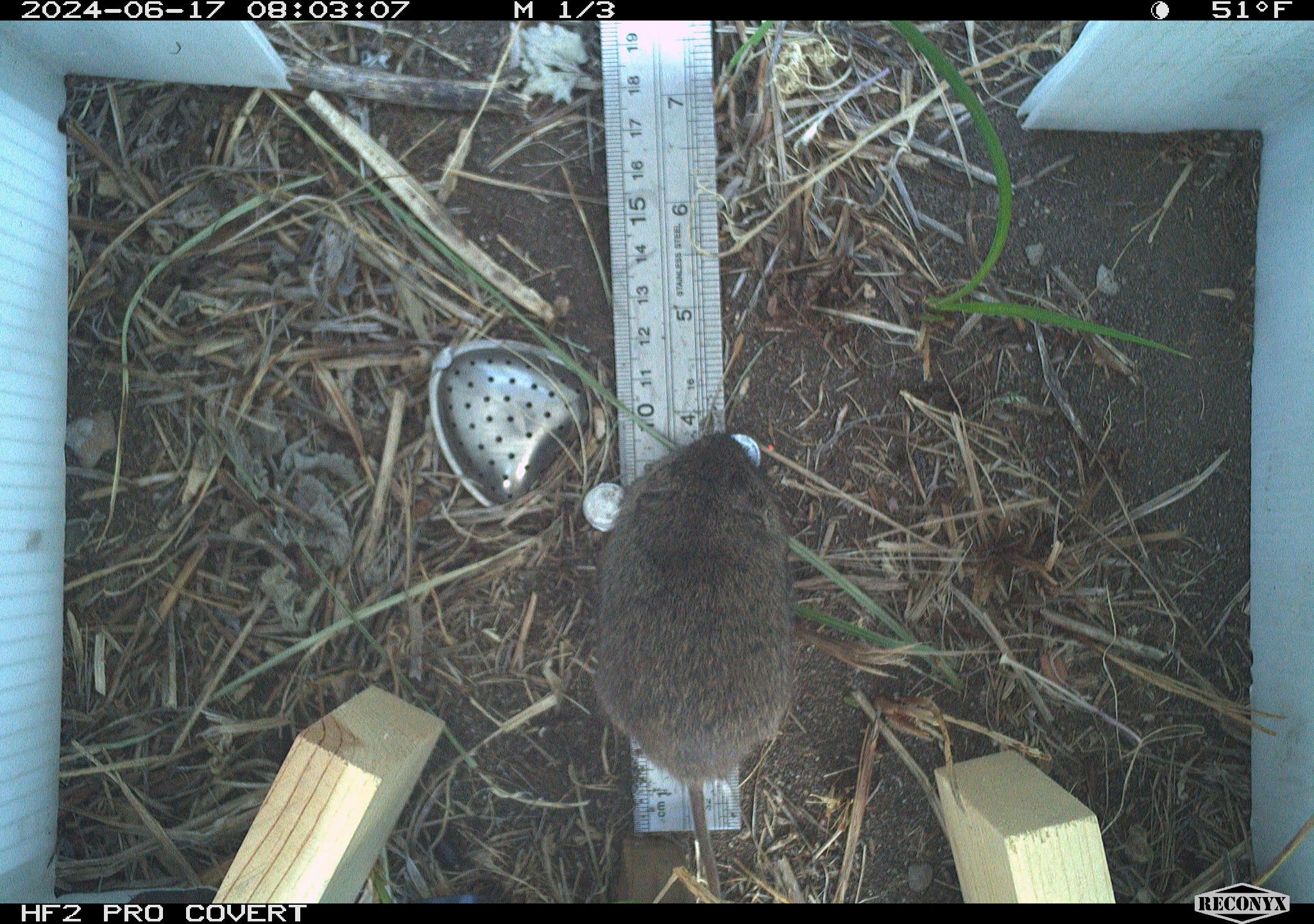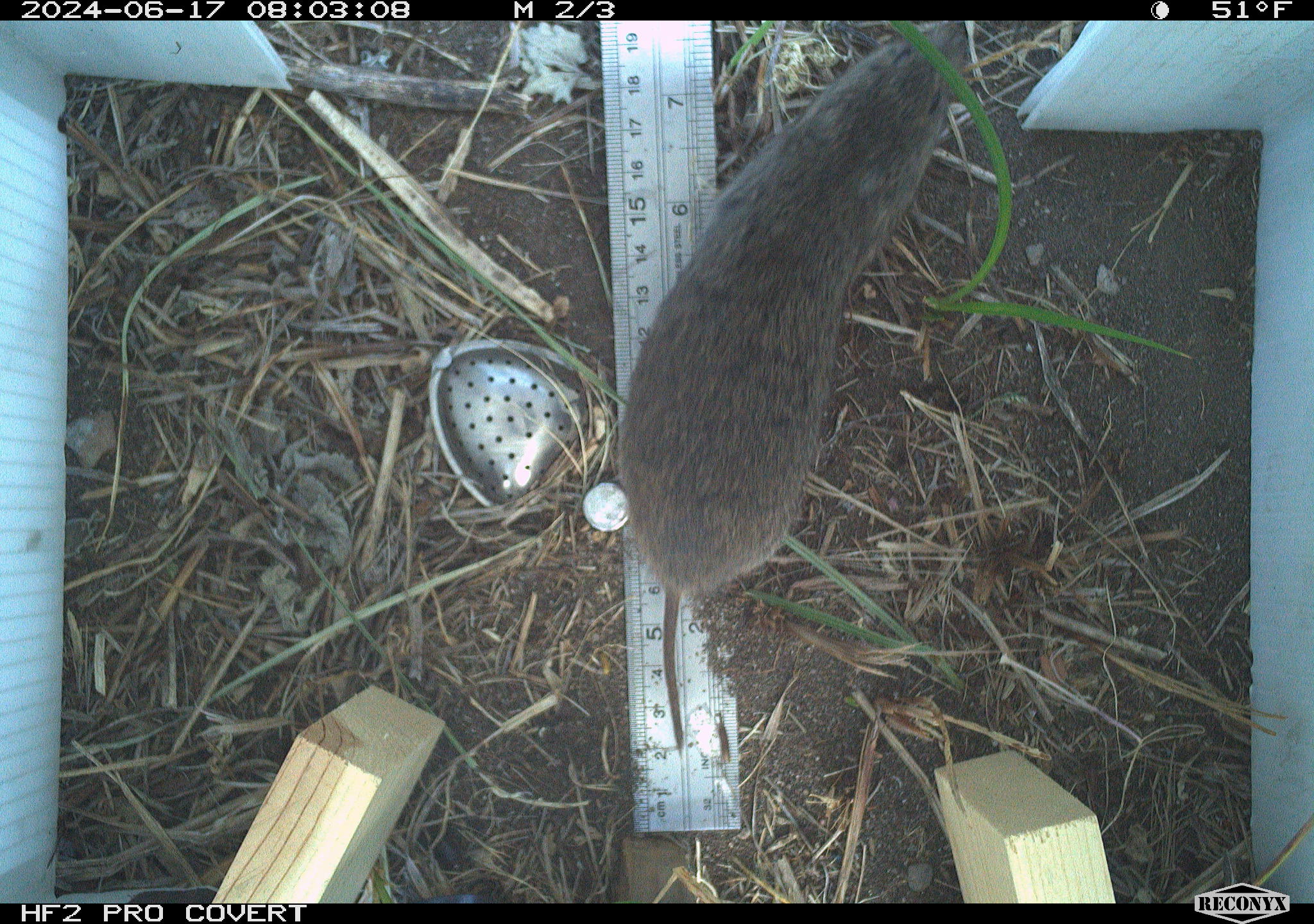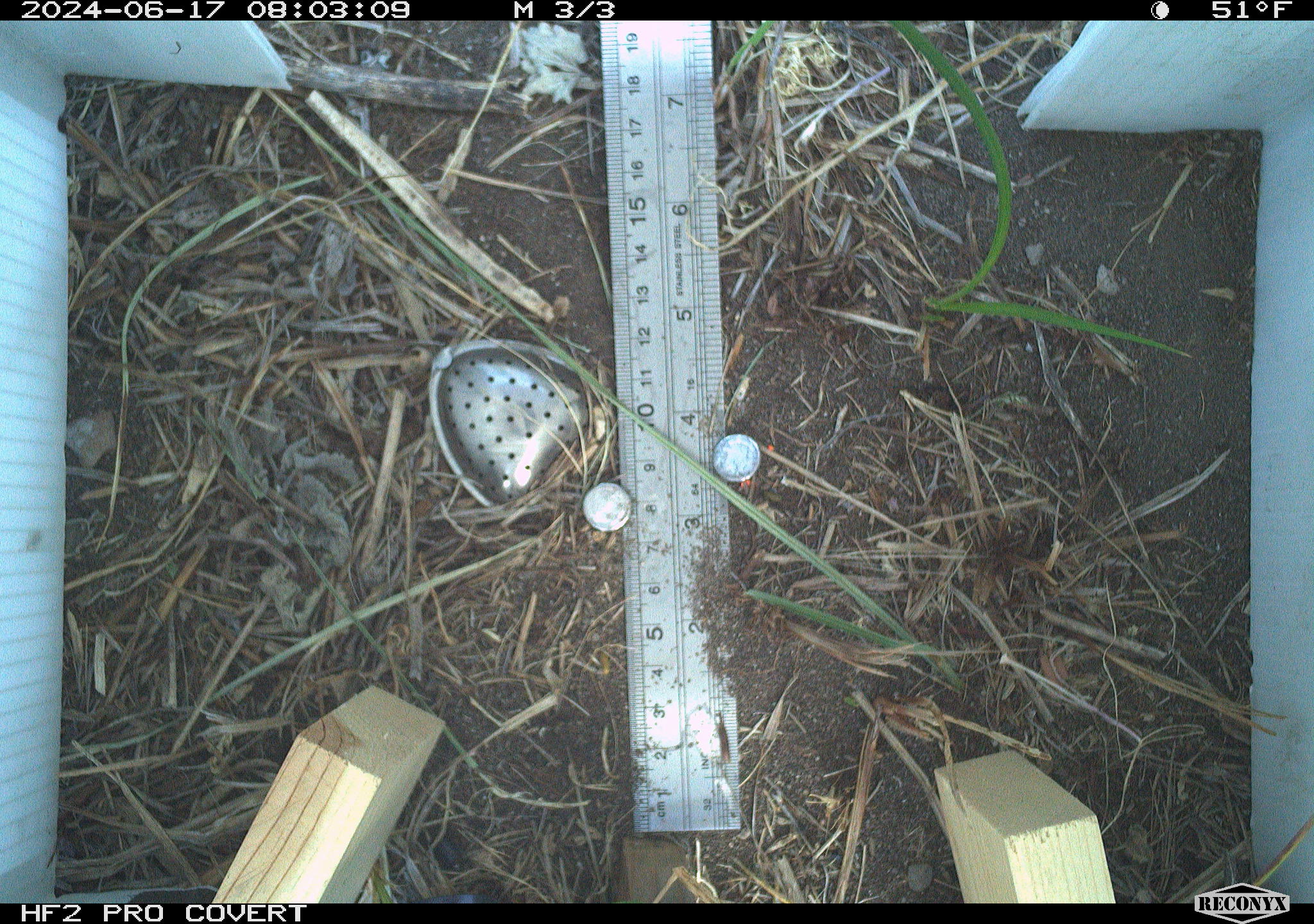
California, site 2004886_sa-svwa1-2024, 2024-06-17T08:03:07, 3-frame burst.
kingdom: Animalia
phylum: Chordata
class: Mammalia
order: Rodentia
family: Cricetidae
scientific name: Arvicolinae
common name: voles, lemmings, and muskrats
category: arvicolinae subfamily